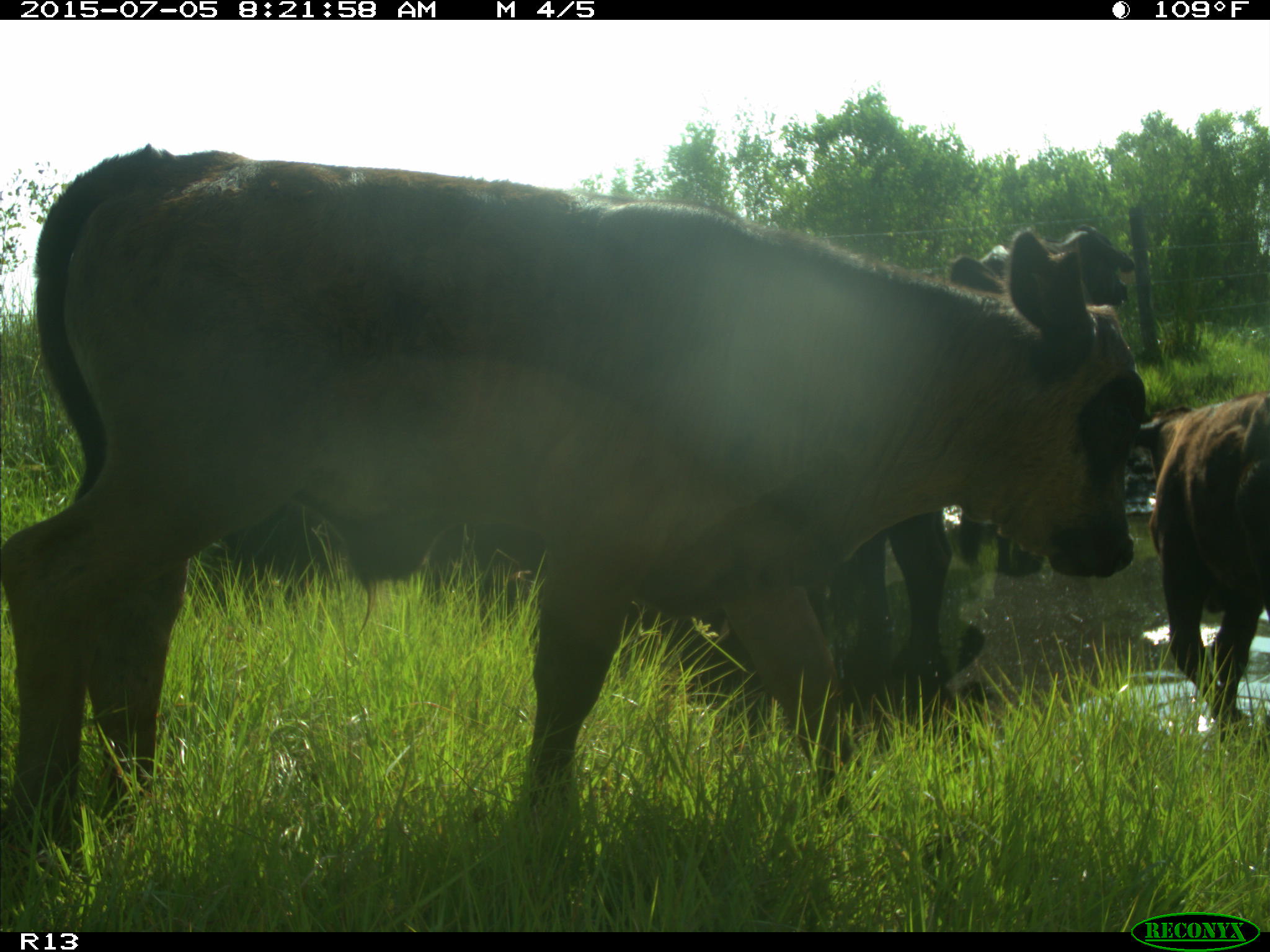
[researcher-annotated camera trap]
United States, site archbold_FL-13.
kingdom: Animalia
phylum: Chordata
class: Mammalia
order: Artiodactyla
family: Bovidae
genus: Bos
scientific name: Bos taurus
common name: domestic cow